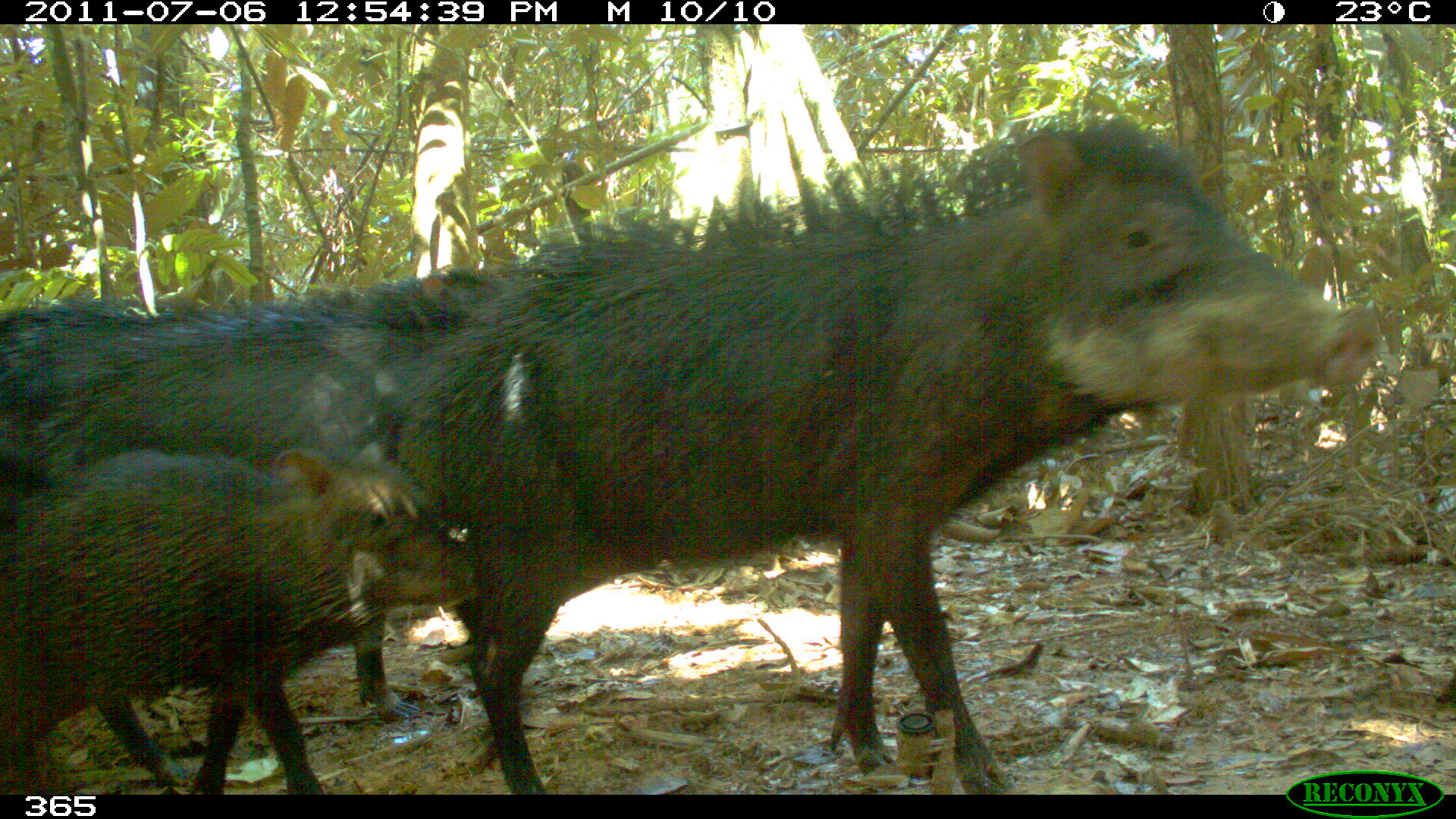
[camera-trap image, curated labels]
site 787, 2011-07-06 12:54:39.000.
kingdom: Animalia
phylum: Chordata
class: Mammalia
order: Artiodactyla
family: Tayassuidae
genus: Tayassu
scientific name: Tayassu pecari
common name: white-lipped peccary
Tayassu pecari (white-lipped peccary).